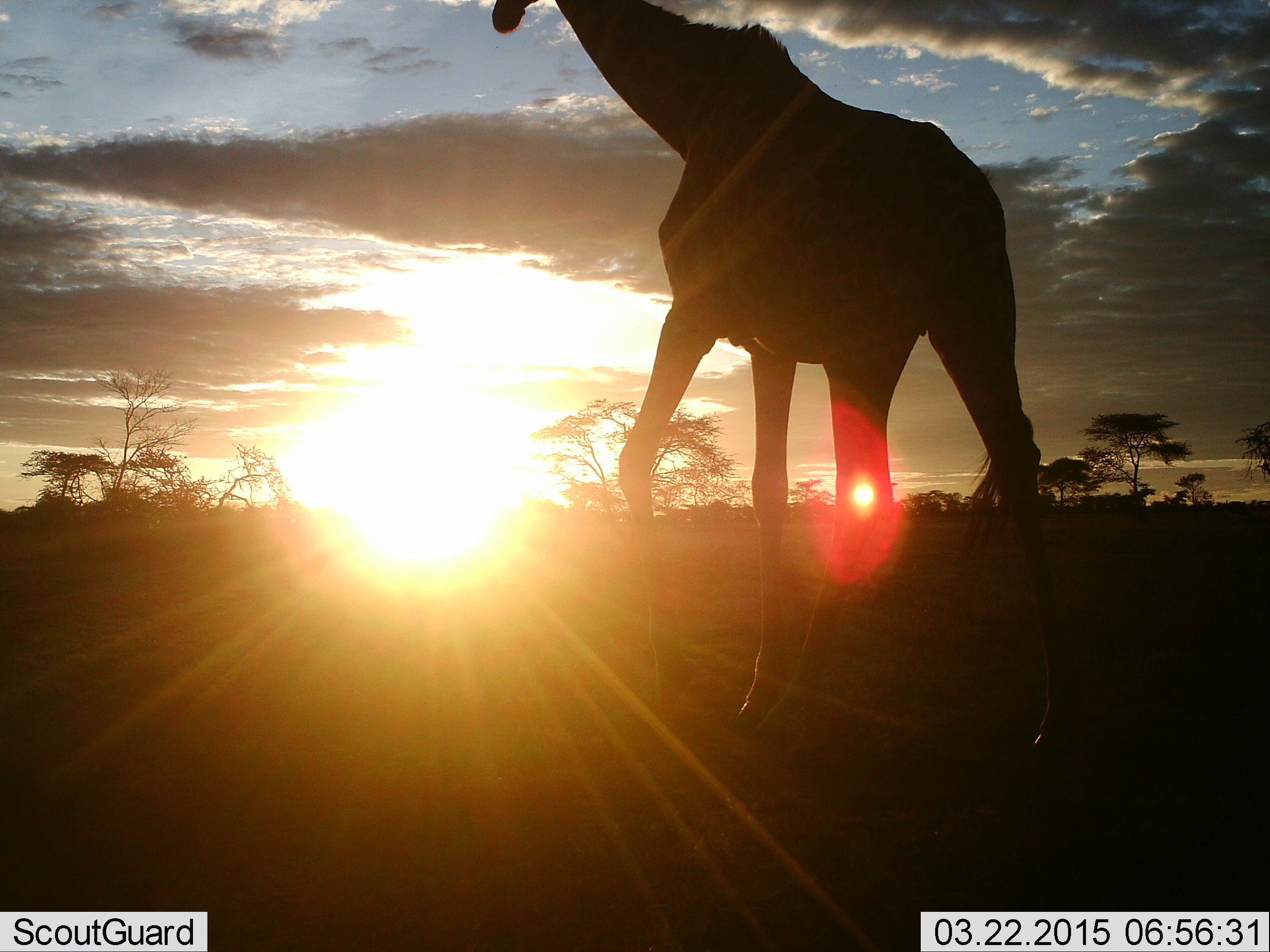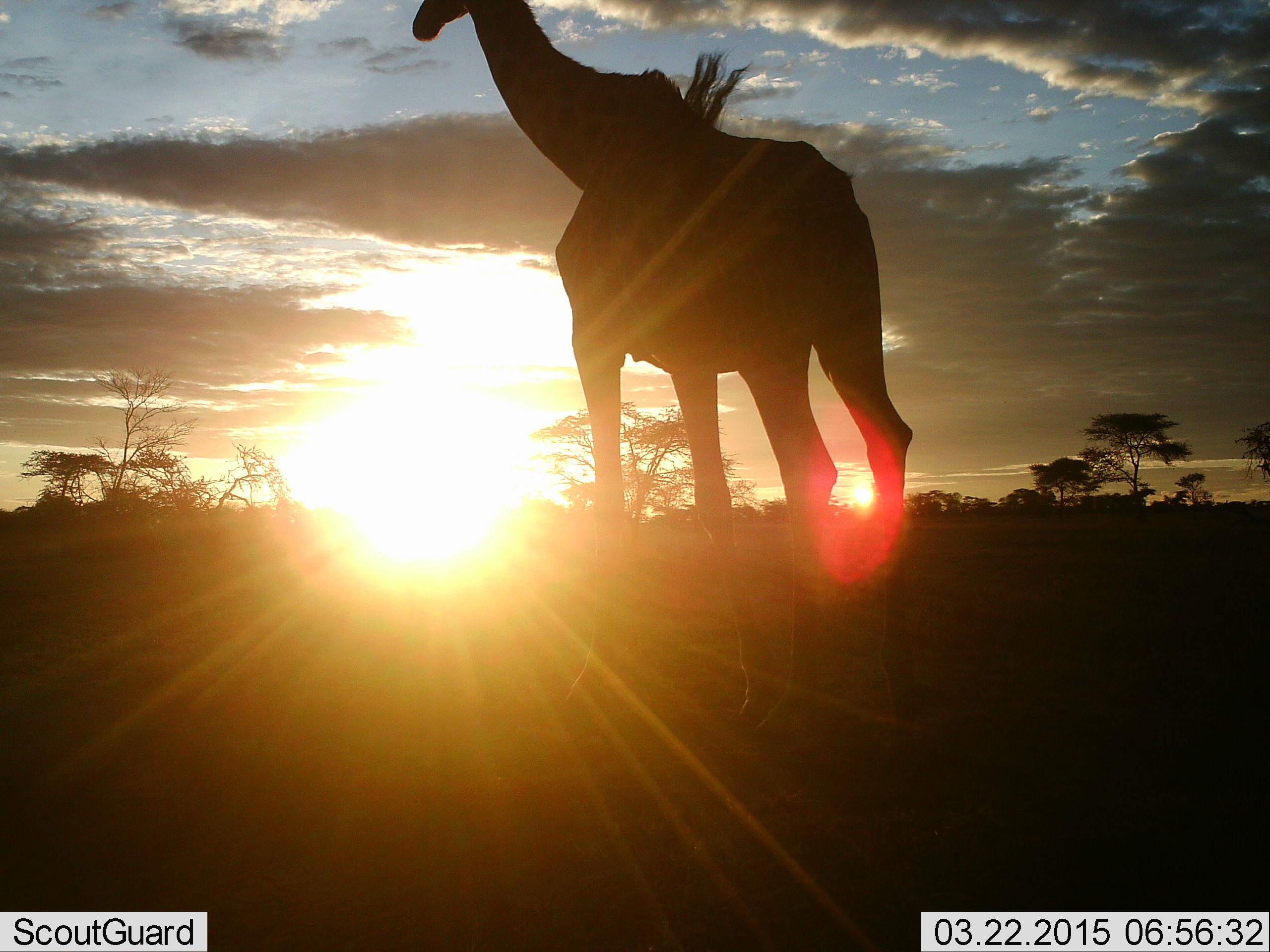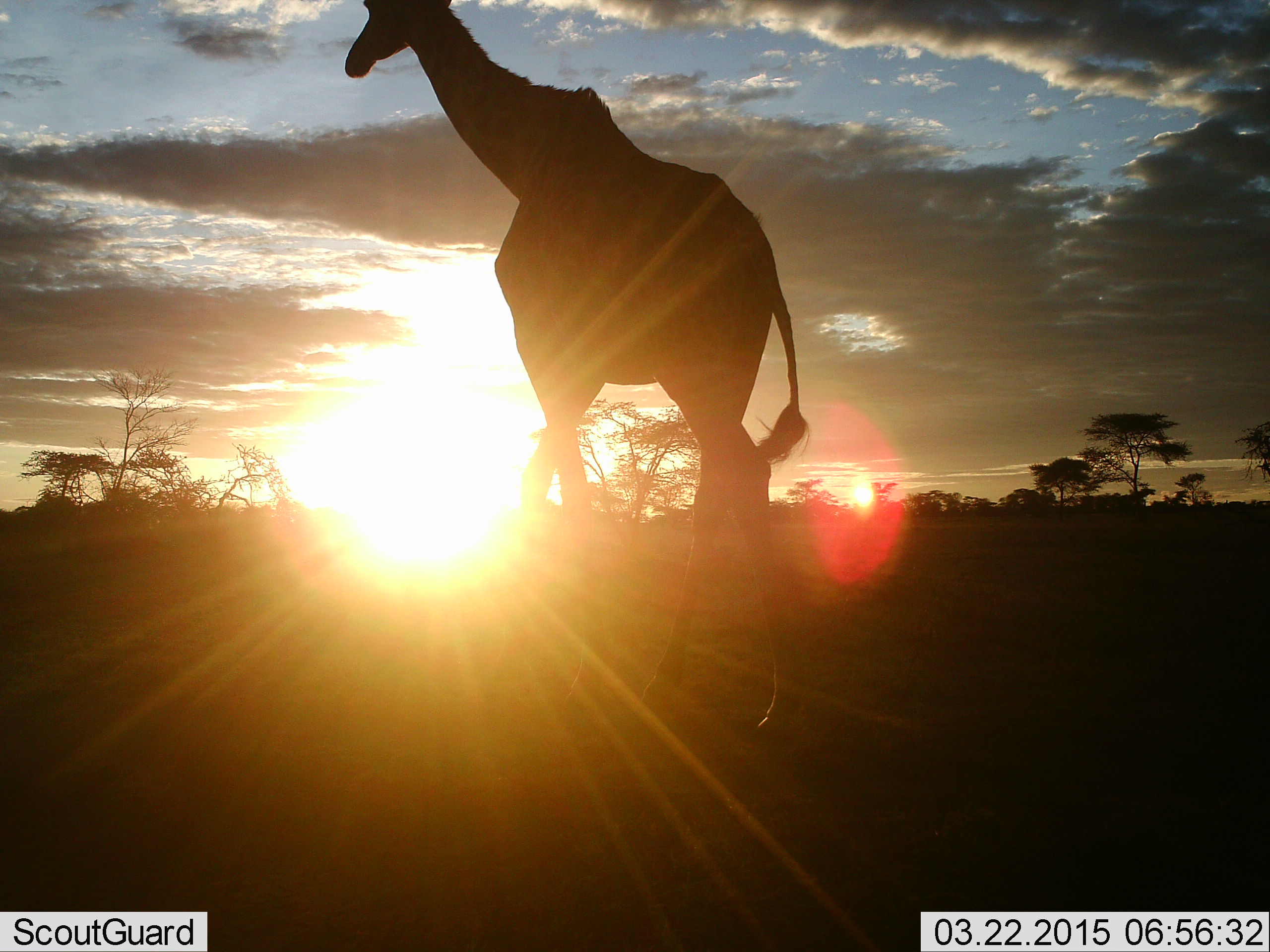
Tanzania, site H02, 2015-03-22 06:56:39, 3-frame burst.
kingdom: Animalia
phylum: Chordata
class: Mammalia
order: Artiodactyla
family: Giraffidae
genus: Giraffa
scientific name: Giraffa camelopardalis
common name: giraffe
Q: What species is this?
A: Giraffe (Giraffa camelopardalis).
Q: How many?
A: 1.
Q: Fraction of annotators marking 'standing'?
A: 50%.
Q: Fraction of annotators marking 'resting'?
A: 0%.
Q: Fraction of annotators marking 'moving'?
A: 50%.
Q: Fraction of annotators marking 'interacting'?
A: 0%.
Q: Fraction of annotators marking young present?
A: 0%.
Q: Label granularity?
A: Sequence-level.